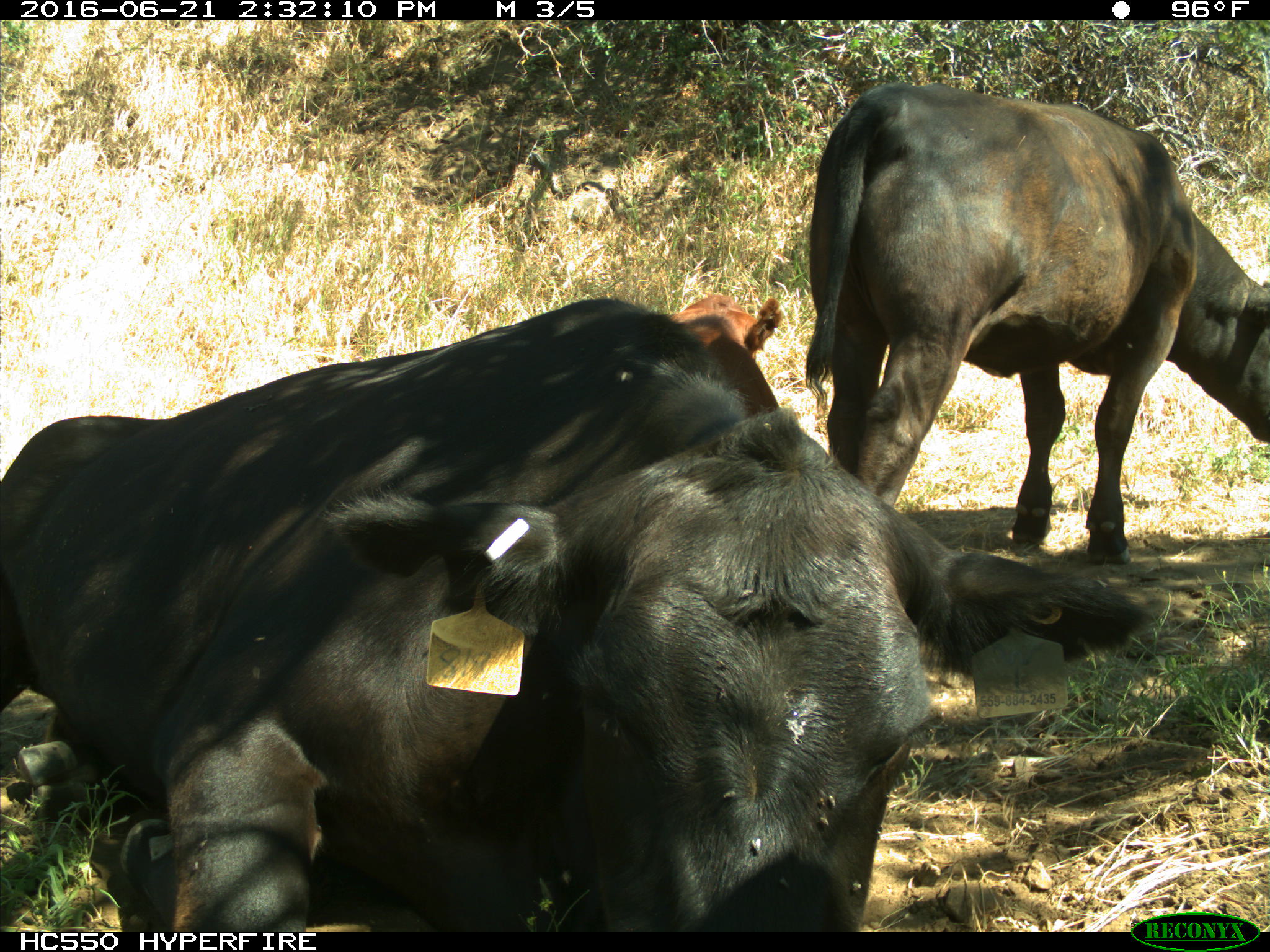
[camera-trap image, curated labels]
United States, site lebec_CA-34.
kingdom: Animalia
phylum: Chordata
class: Mammalia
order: Artiodactyla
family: Bovidae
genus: Bos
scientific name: Bos taurus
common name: domestic cow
Bos taurus (domestic cow).